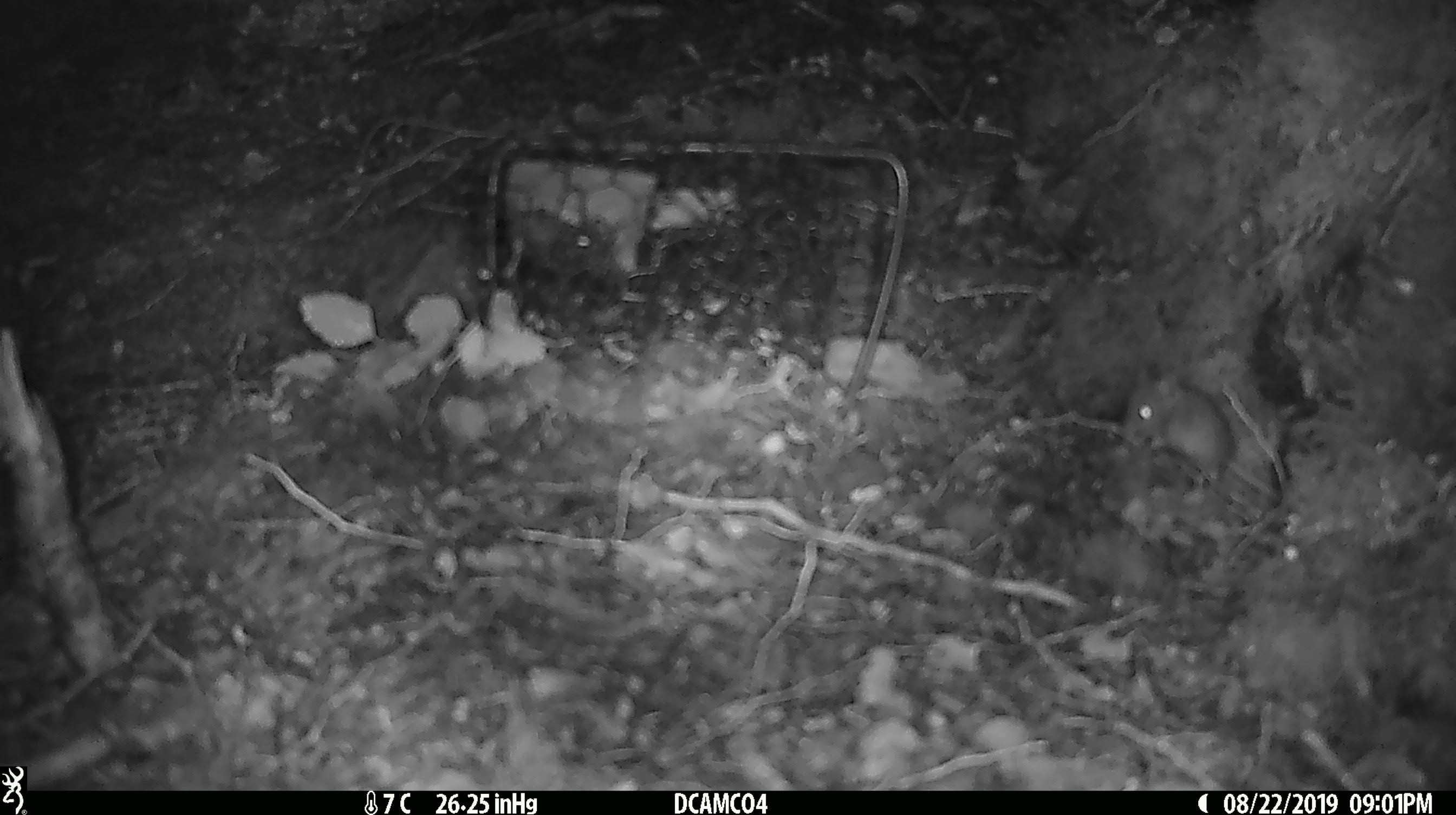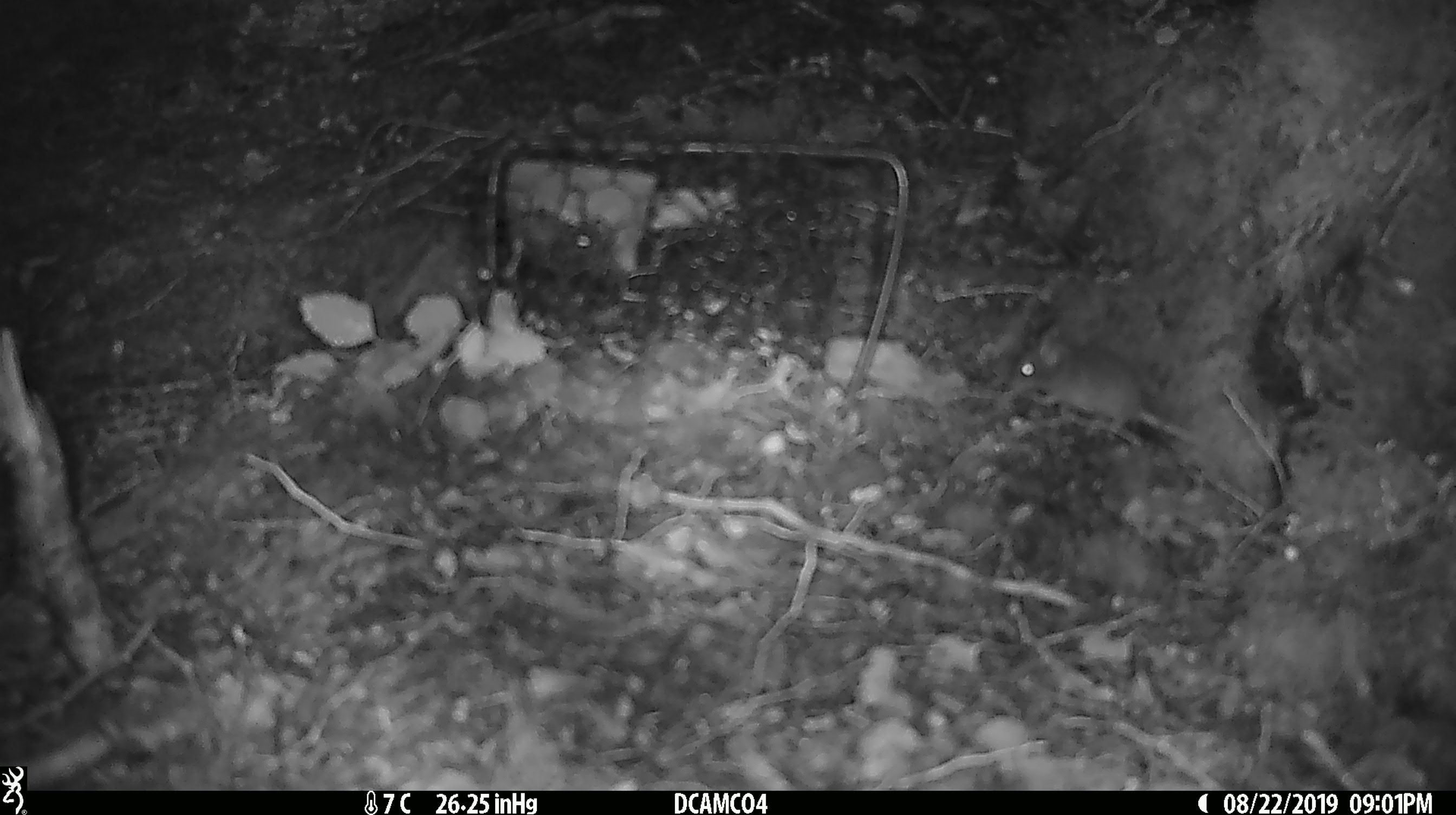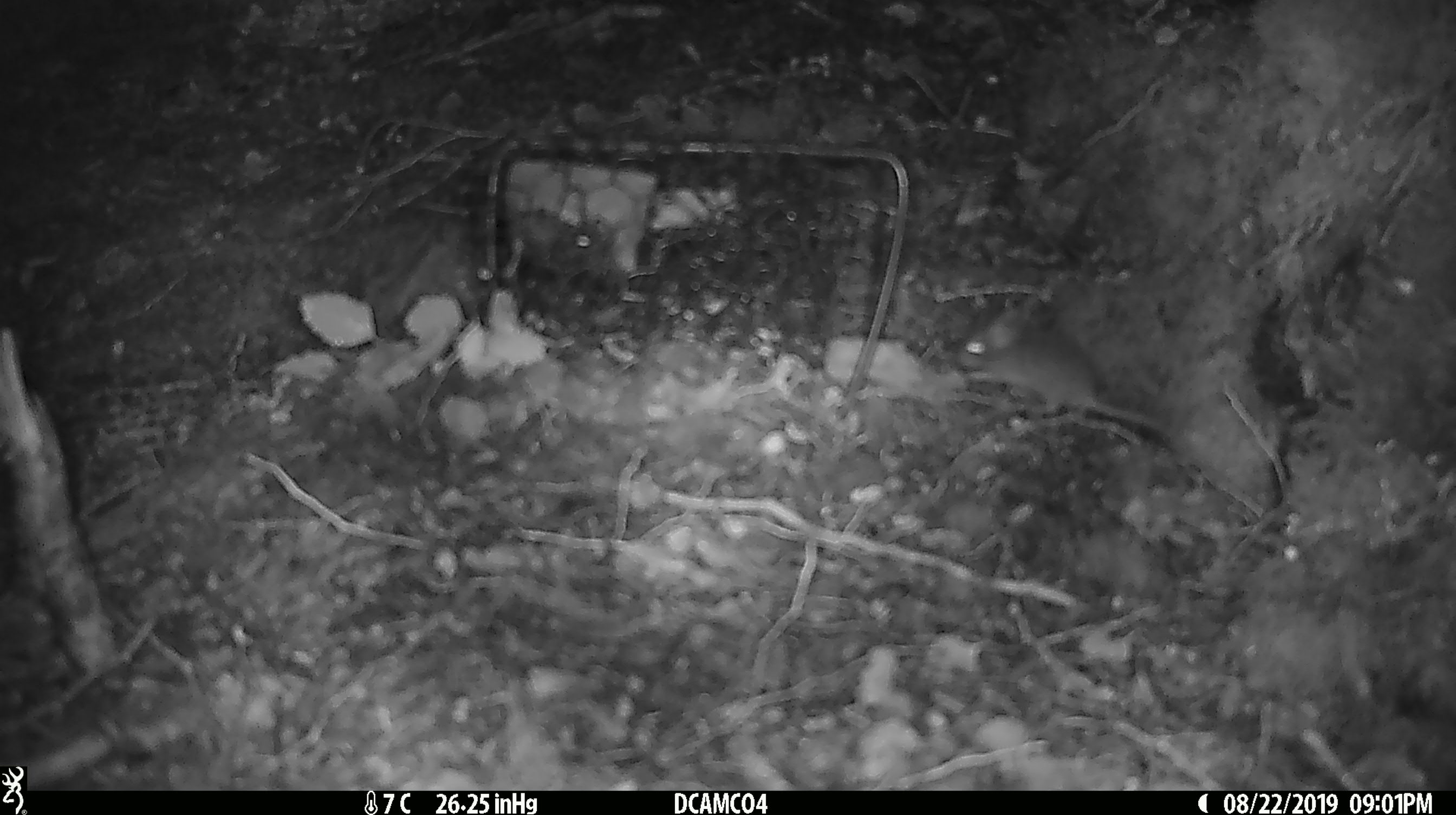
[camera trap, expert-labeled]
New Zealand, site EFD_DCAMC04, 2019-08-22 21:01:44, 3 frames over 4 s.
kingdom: Animalia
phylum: Chordata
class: Mammalia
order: Rodentia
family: Muridae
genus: Mus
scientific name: Mus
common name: mouse